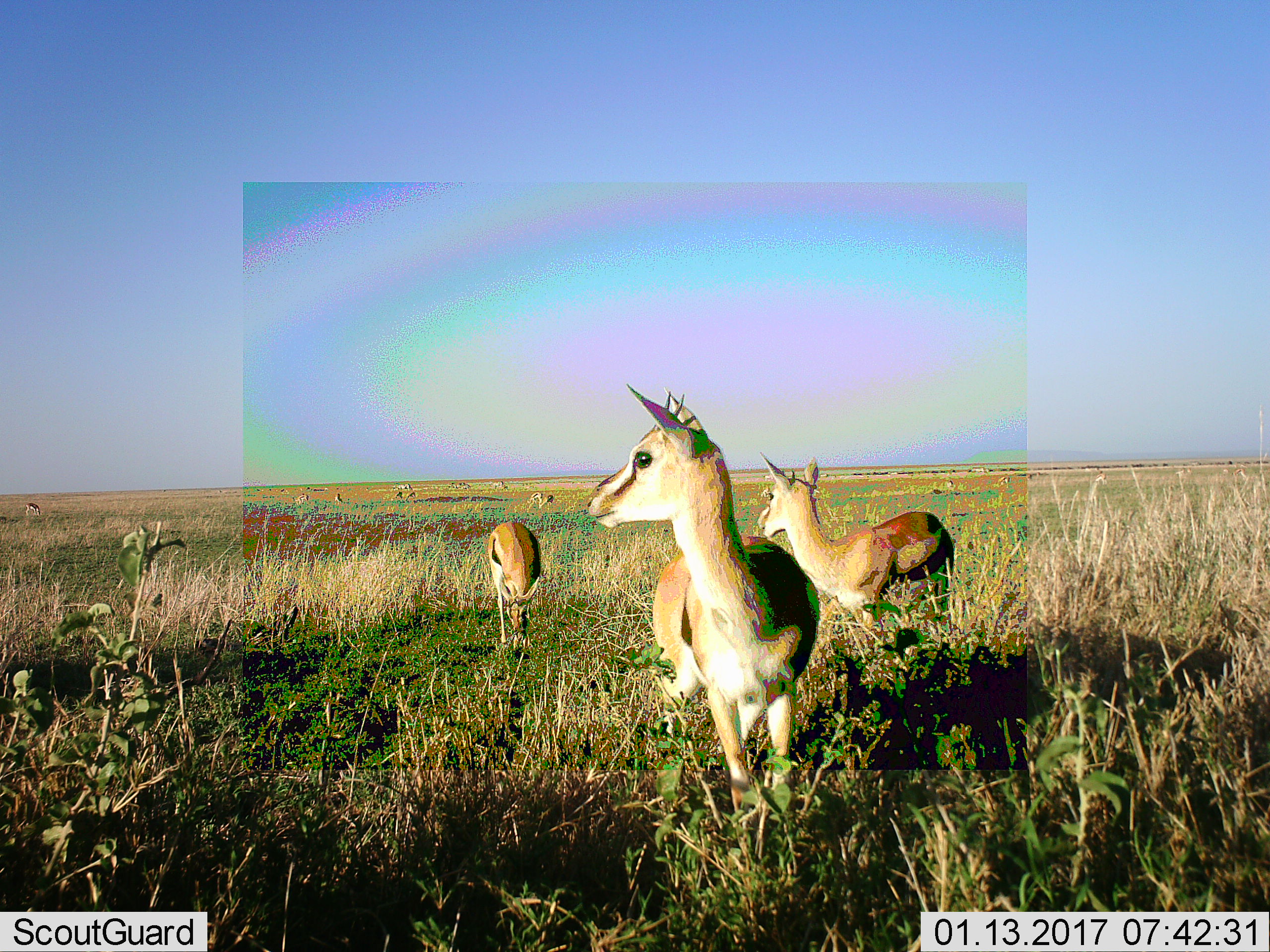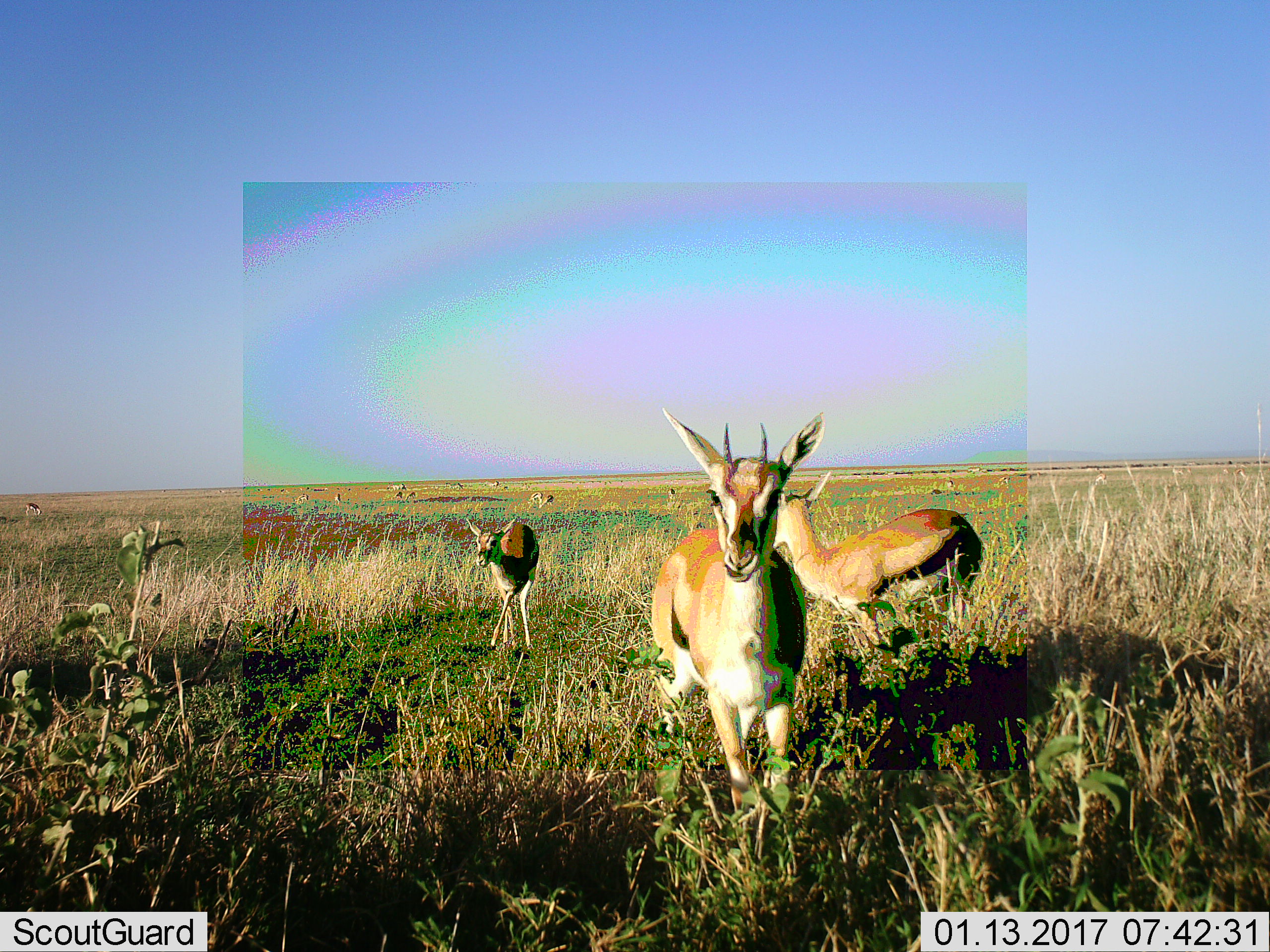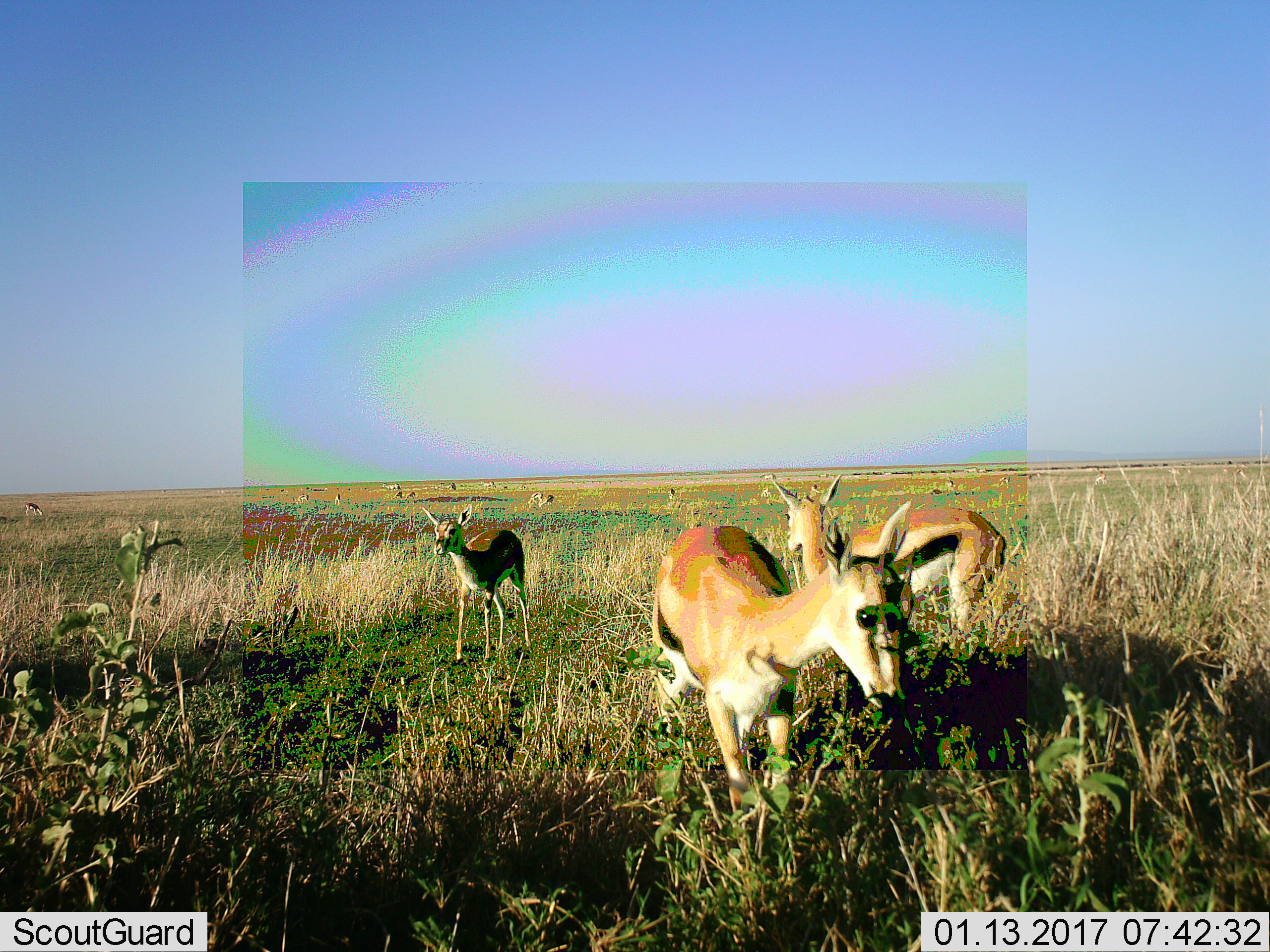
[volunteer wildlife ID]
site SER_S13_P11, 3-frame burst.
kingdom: Animalia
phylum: Chordata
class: Mammalia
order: Artiodactyla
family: Bovidae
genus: Eudorcas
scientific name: Eudorcas thomsonii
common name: thomson's gazelle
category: gazellethomsons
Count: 11-50.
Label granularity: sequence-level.